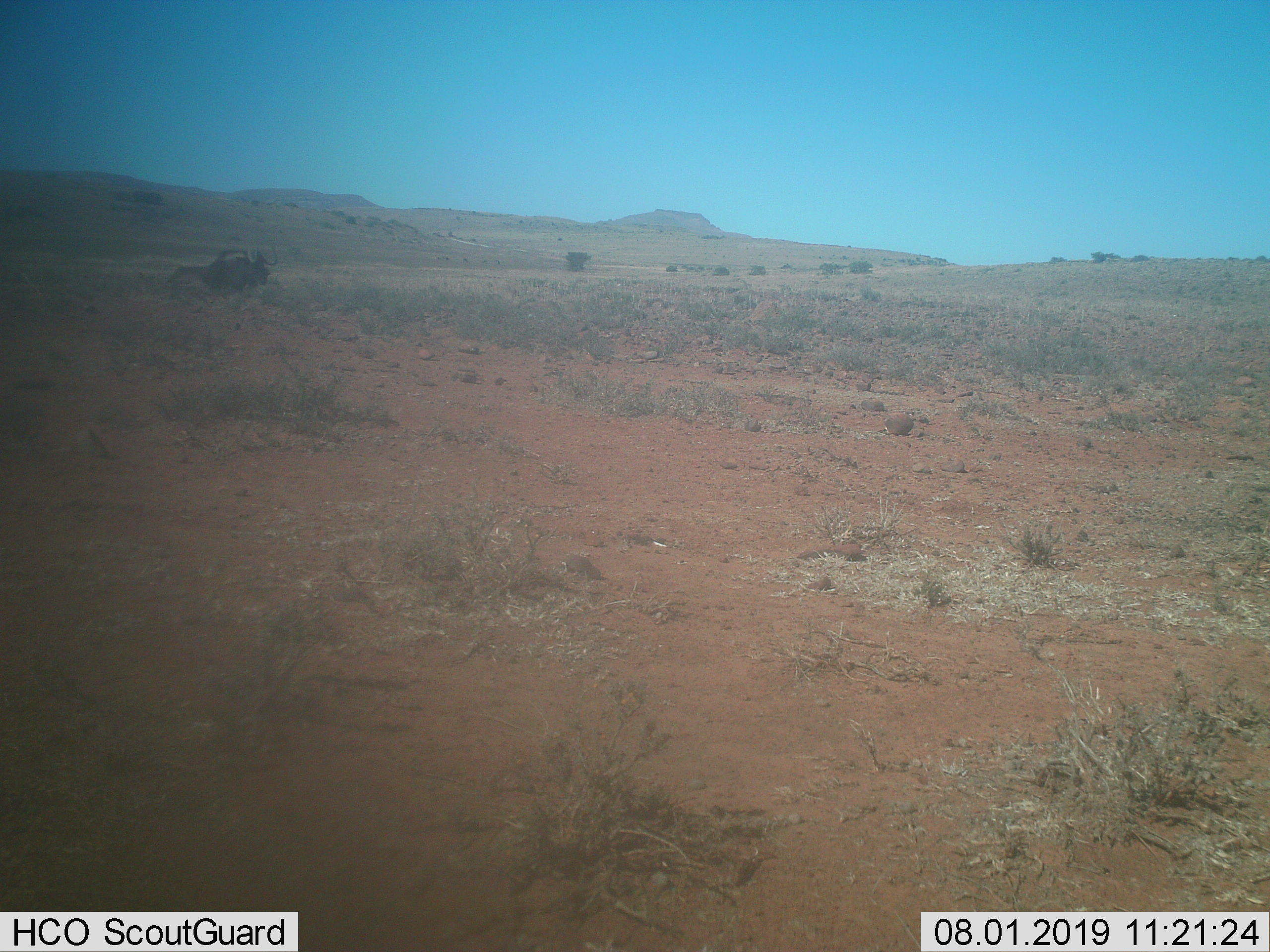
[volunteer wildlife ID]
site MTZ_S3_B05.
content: unidentified animal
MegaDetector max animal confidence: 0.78